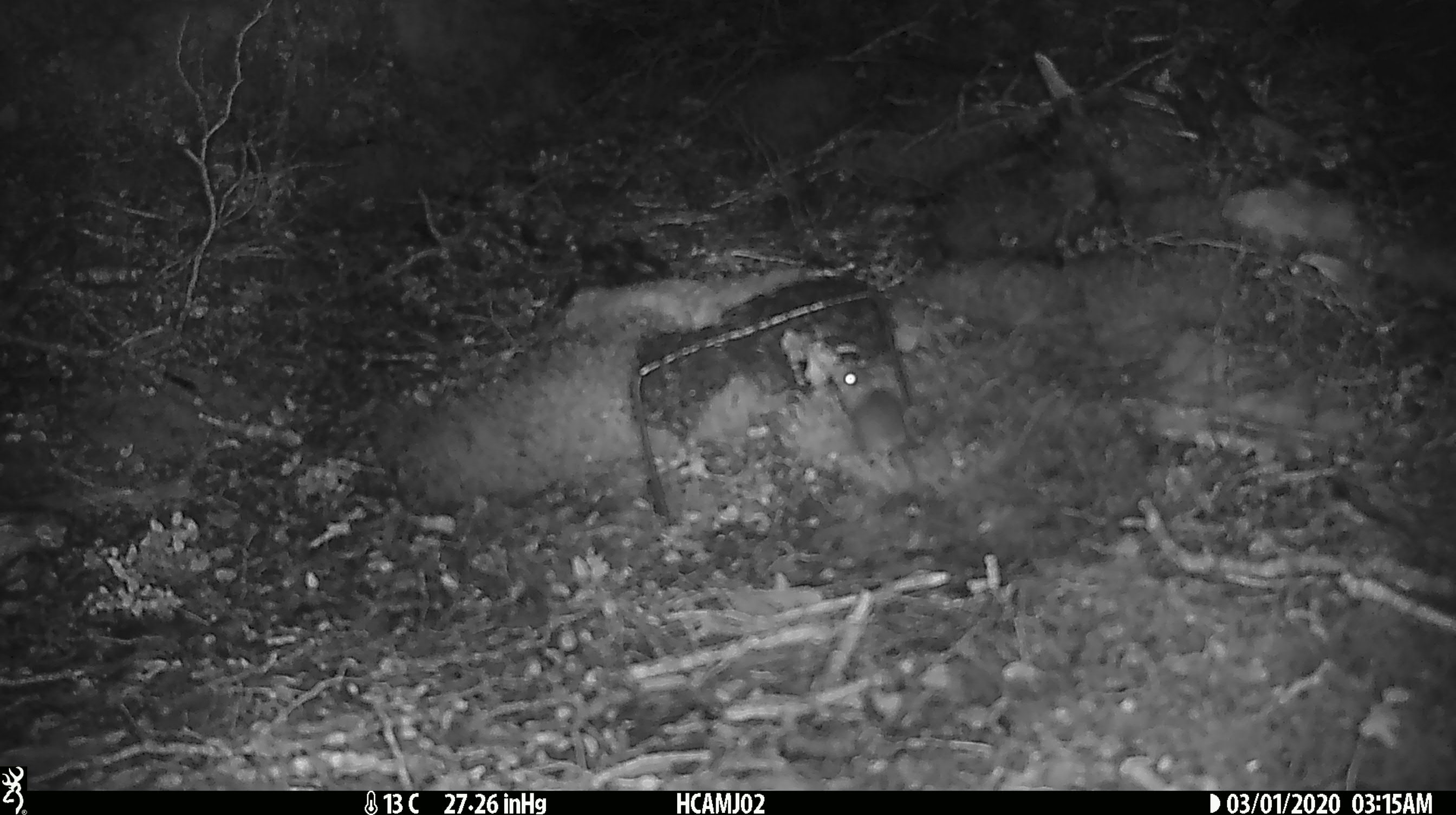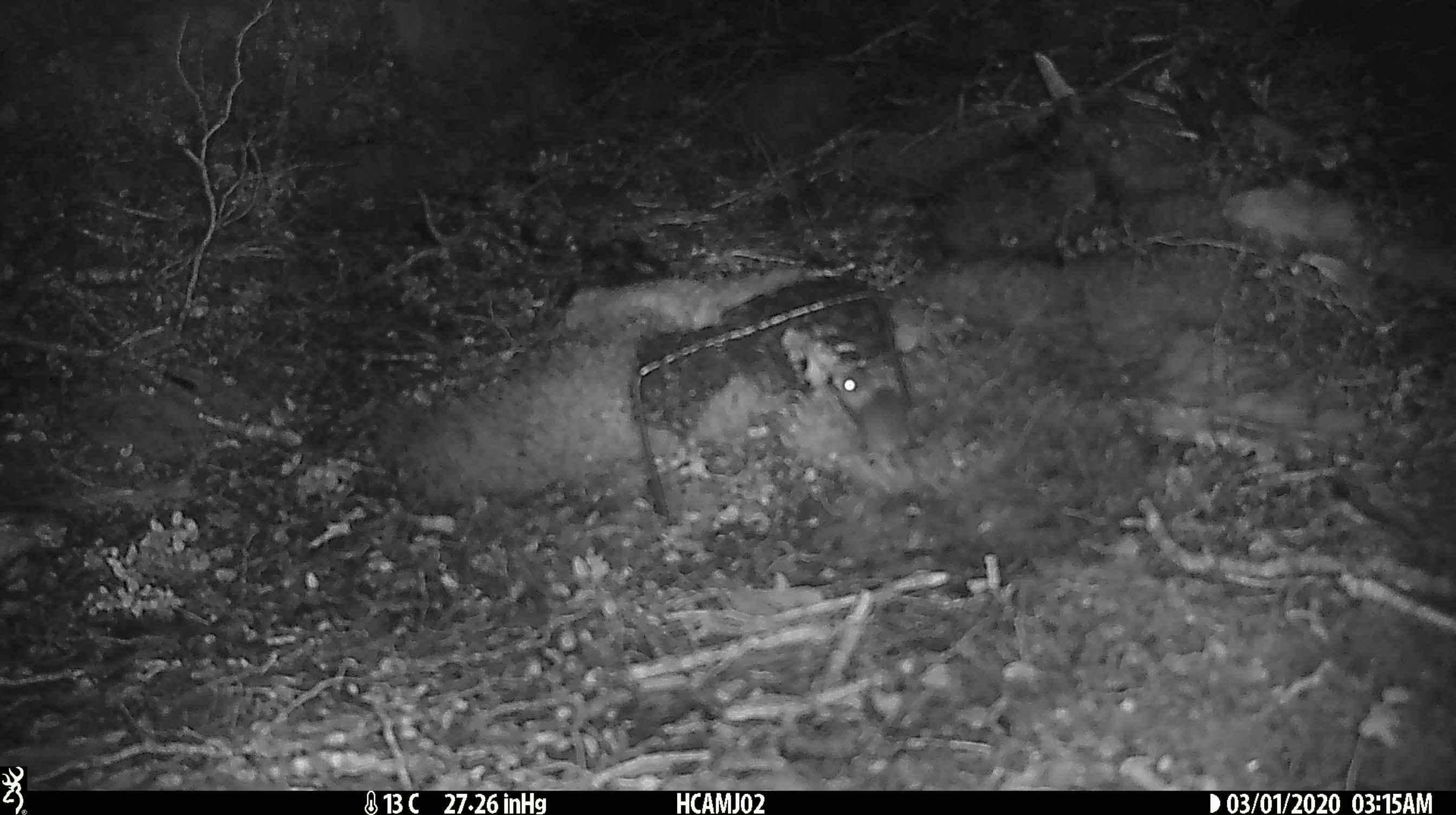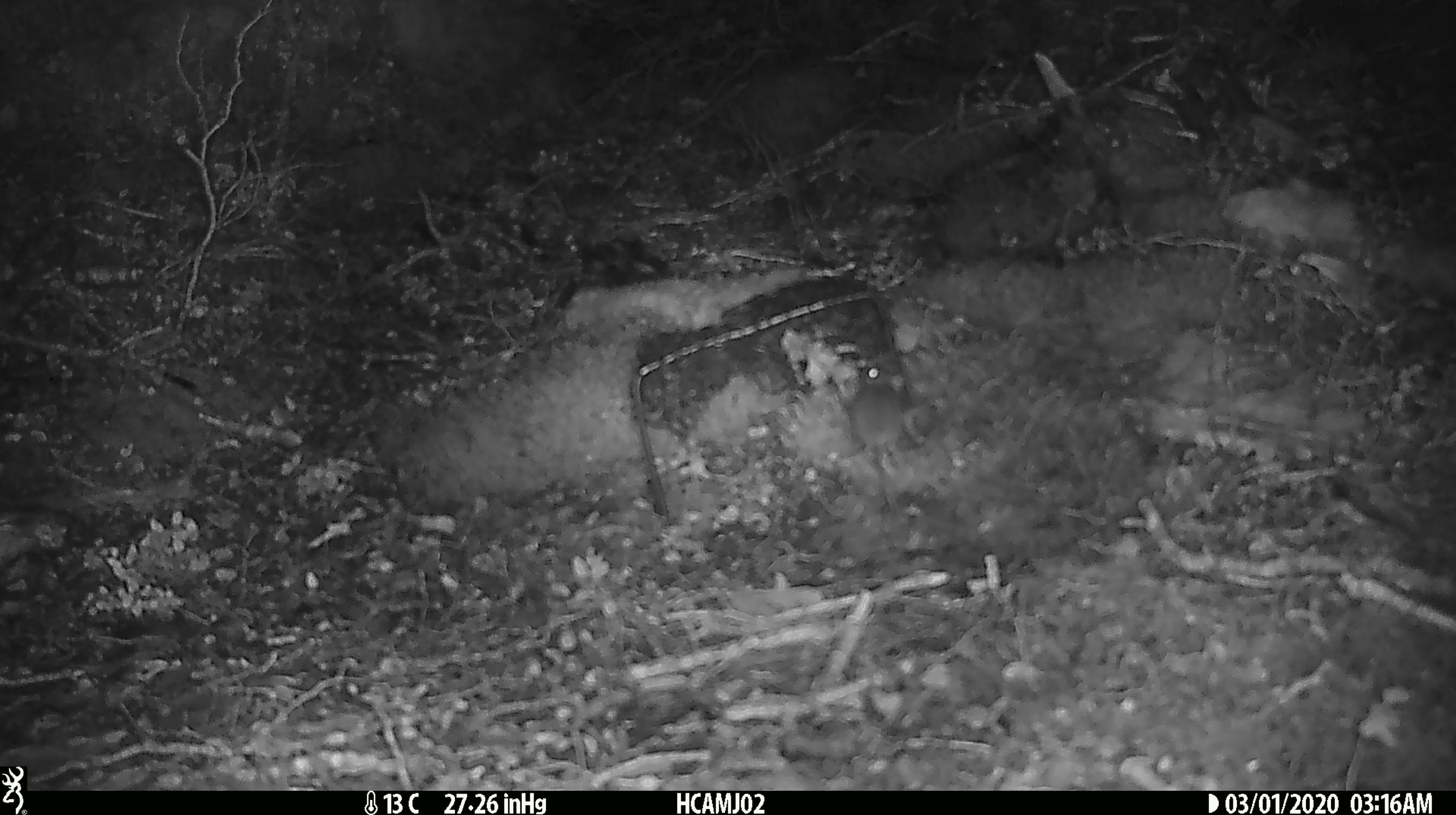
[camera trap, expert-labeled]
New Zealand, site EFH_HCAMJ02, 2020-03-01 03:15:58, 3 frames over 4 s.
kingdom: Animalia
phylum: Chordata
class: Mammalia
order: Rodentia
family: Muridae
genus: Mus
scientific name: Mus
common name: mouse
Mouse (Mus).